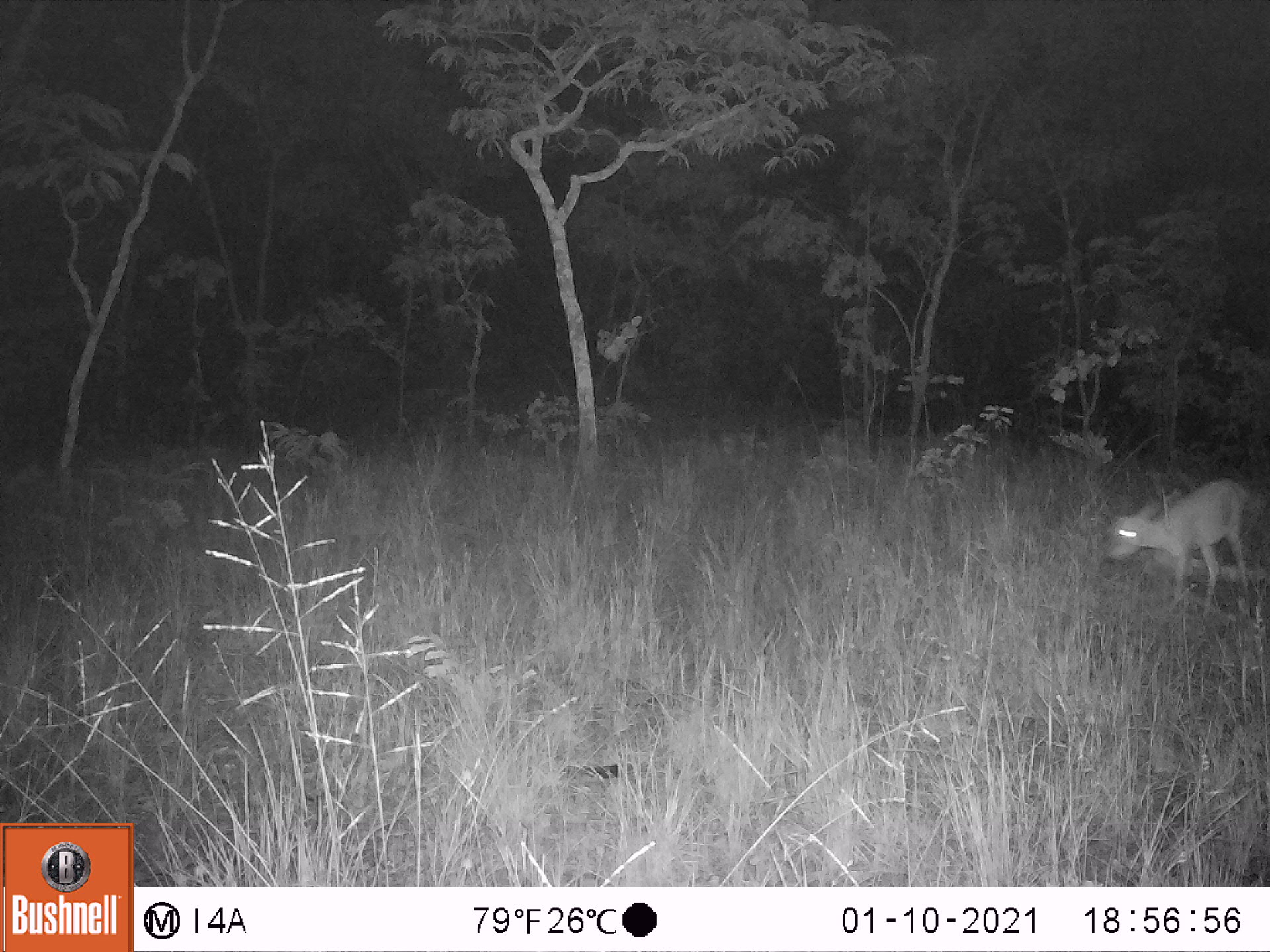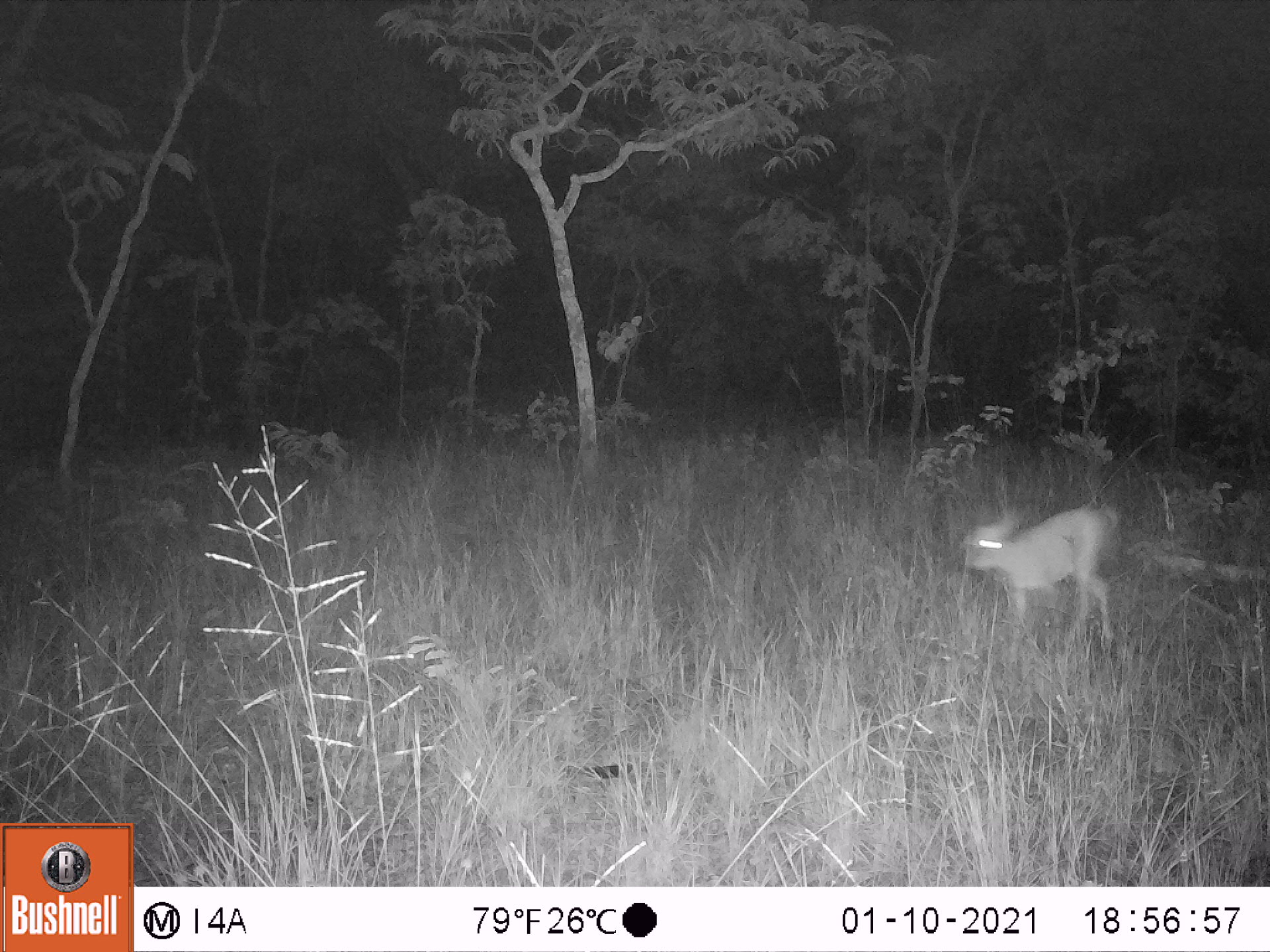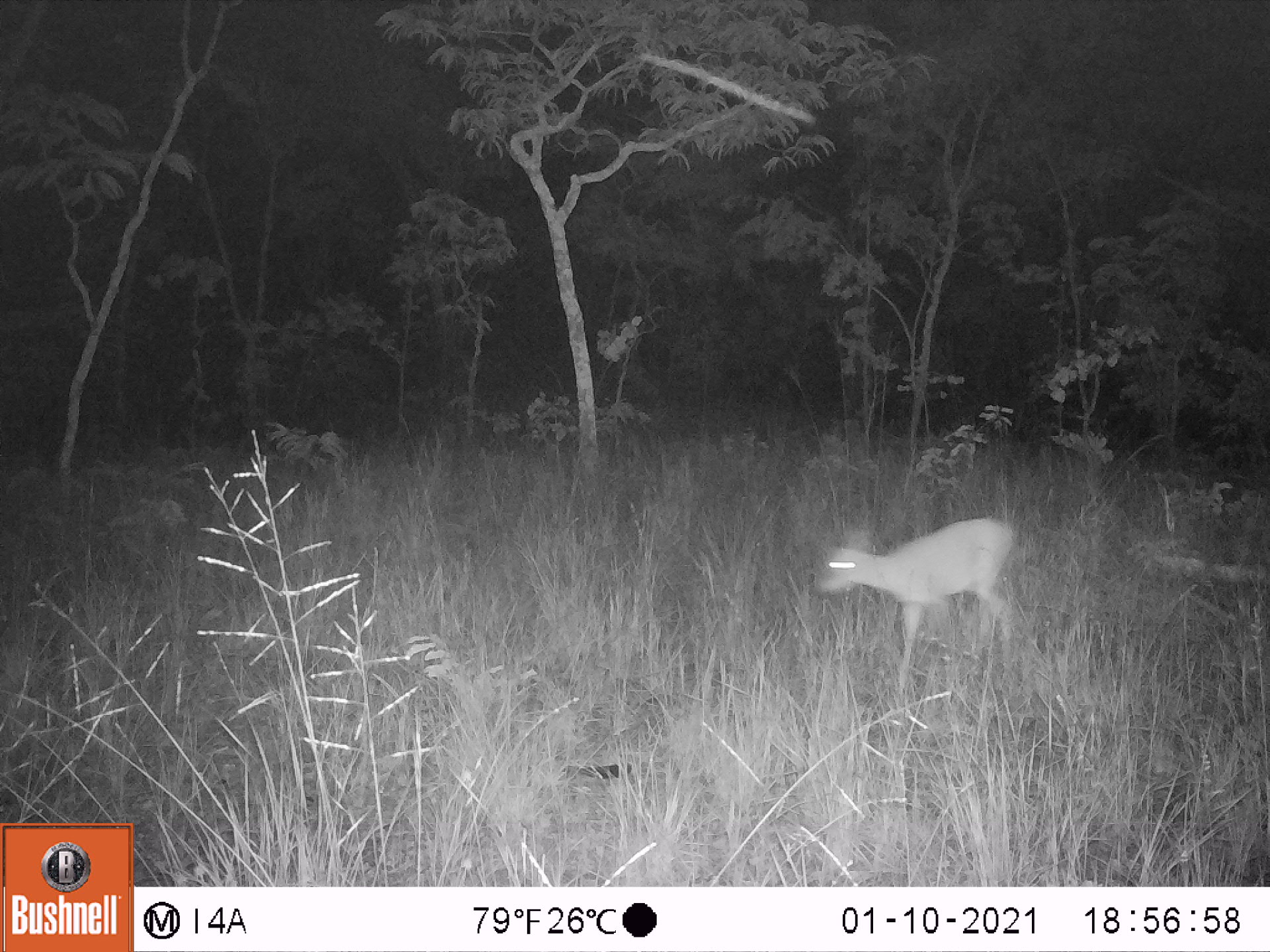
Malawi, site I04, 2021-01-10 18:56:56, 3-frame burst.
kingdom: Animalia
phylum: Chordata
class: Mammalia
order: Artiodactyla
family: Bovidae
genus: Sylvicapra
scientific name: Sylvicapra grimmia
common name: common duiker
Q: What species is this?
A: Common duiker (Sylvicapra grimmia).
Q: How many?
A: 1.